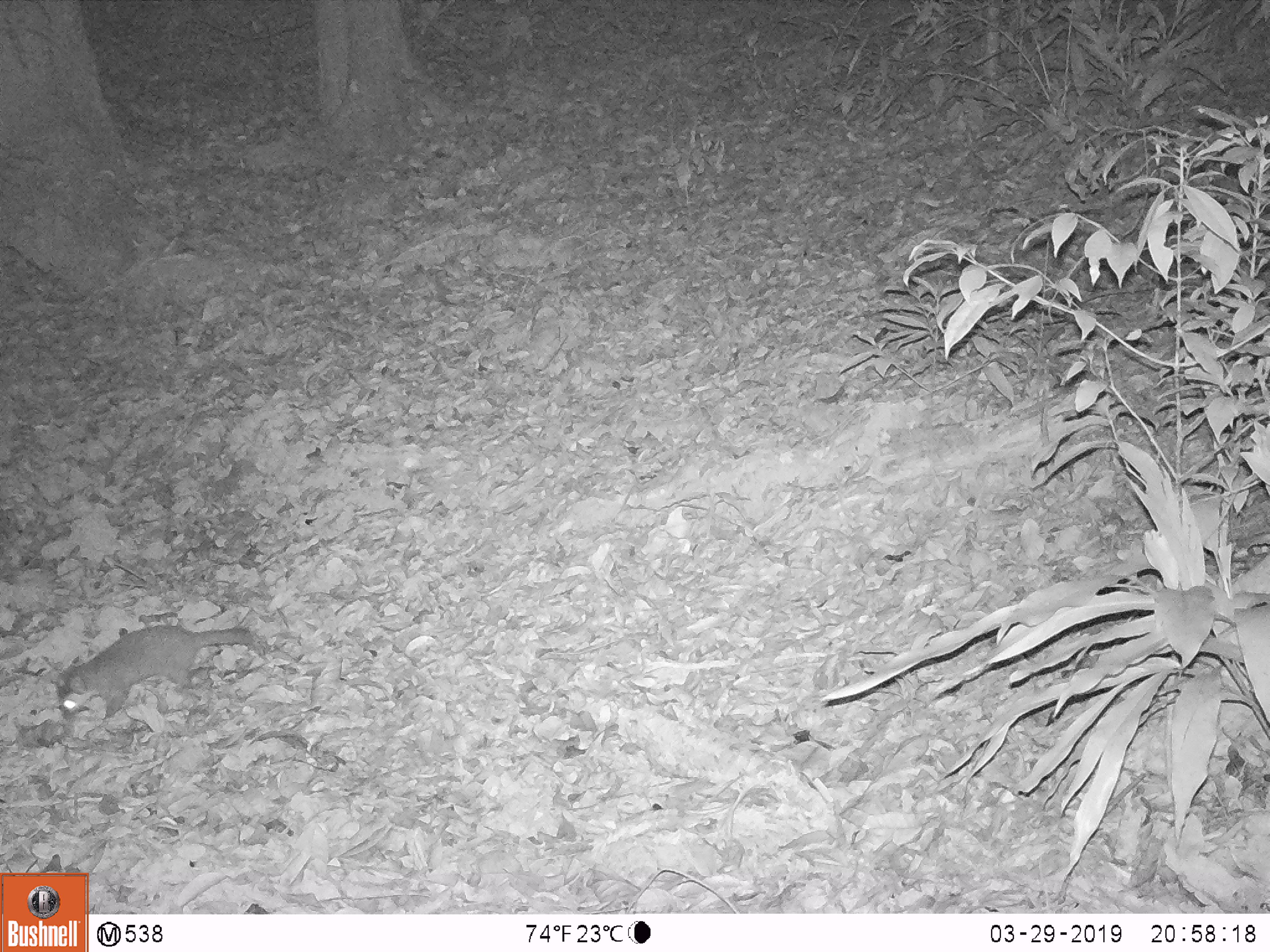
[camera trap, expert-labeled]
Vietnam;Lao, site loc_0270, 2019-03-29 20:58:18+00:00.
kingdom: Animalia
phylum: Chordata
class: Mammalia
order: Carnivora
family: Mustelidae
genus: Melogale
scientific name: Melogale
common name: ferret badger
Ferret badger (Melogale). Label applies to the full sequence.